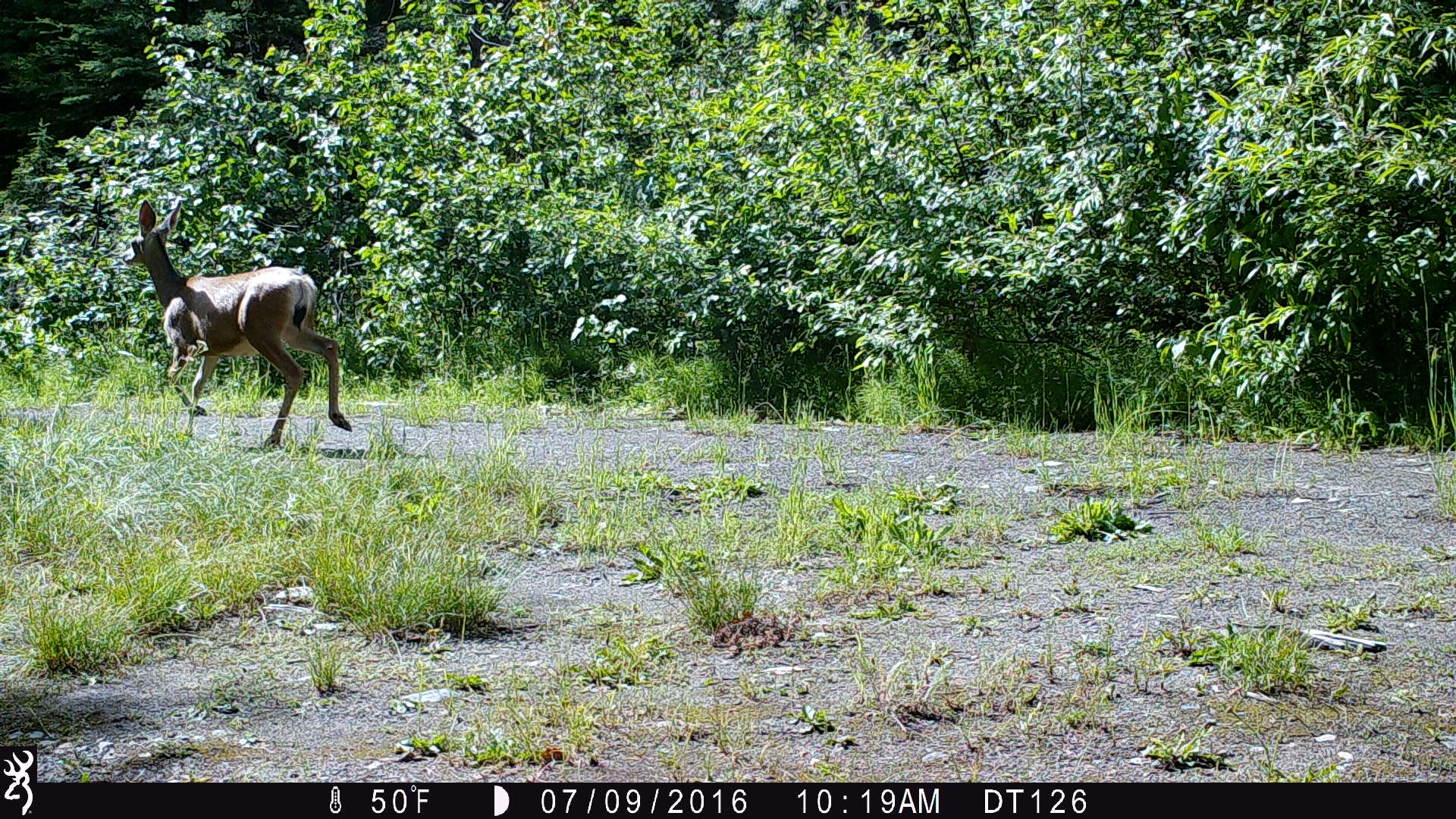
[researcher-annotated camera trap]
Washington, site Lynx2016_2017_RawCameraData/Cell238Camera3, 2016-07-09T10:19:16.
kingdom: Animalia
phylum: Chordata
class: Mammalia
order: Artiodactyla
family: Cervidae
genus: Odocoileus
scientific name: Odocoileus hemionus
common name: mule deer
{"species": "Odocoileus hemionus (mule deer)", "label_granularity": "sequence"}